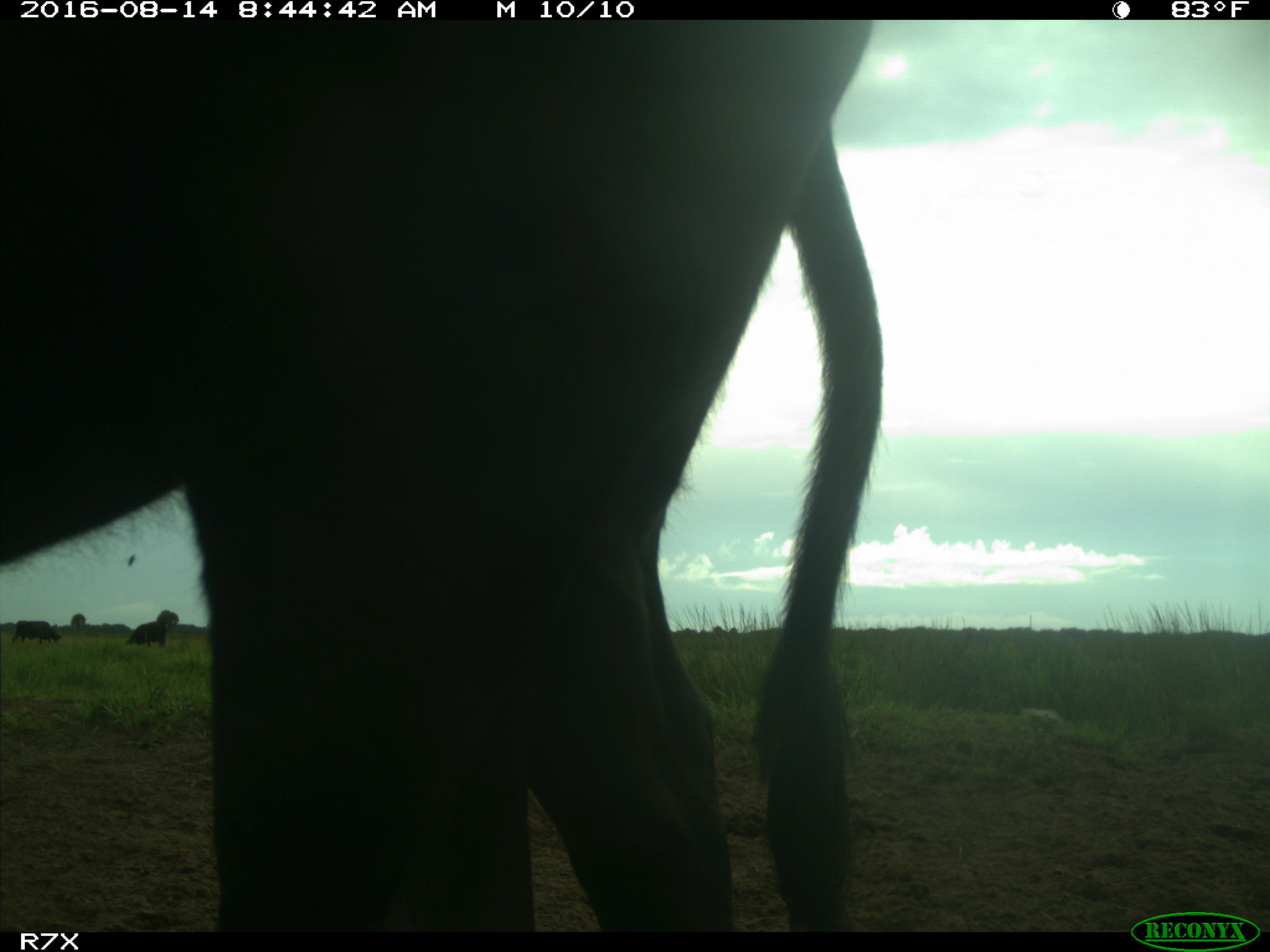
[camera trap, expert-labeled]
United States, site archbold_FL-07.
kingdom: Animalia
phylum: Chordata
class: Mammalia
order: Artiodactyla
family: Bovidae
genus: Bos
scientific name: Bos taurus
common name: domestic cow